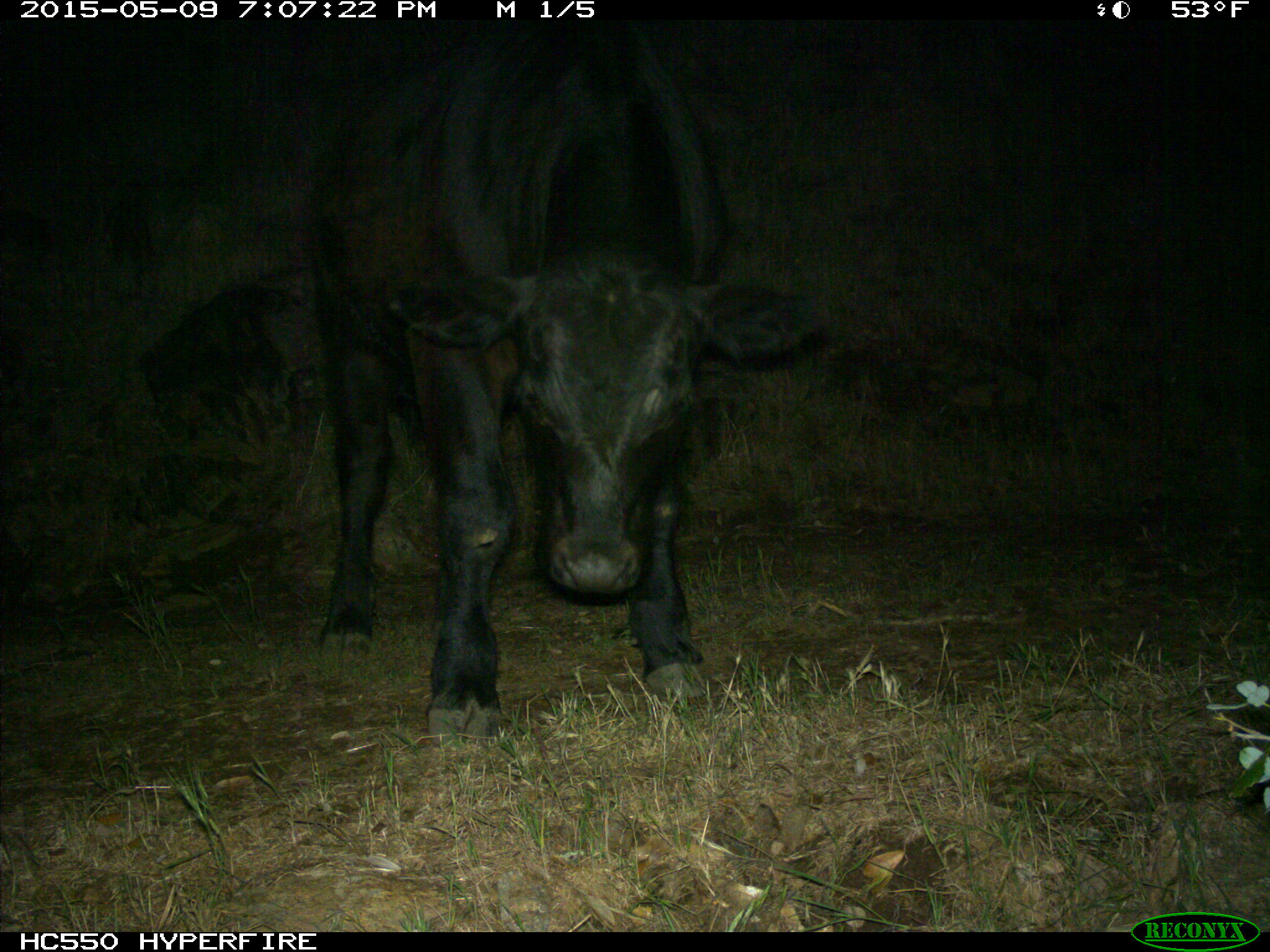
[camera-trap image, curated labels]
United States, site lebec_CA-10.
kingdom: Animalia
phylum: Chordata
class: Mammalia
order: Artiodactyla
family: Bovidae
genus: Bos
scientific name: Bos taurus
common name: domestic cow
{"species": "Bos taurus (domestic cow)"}